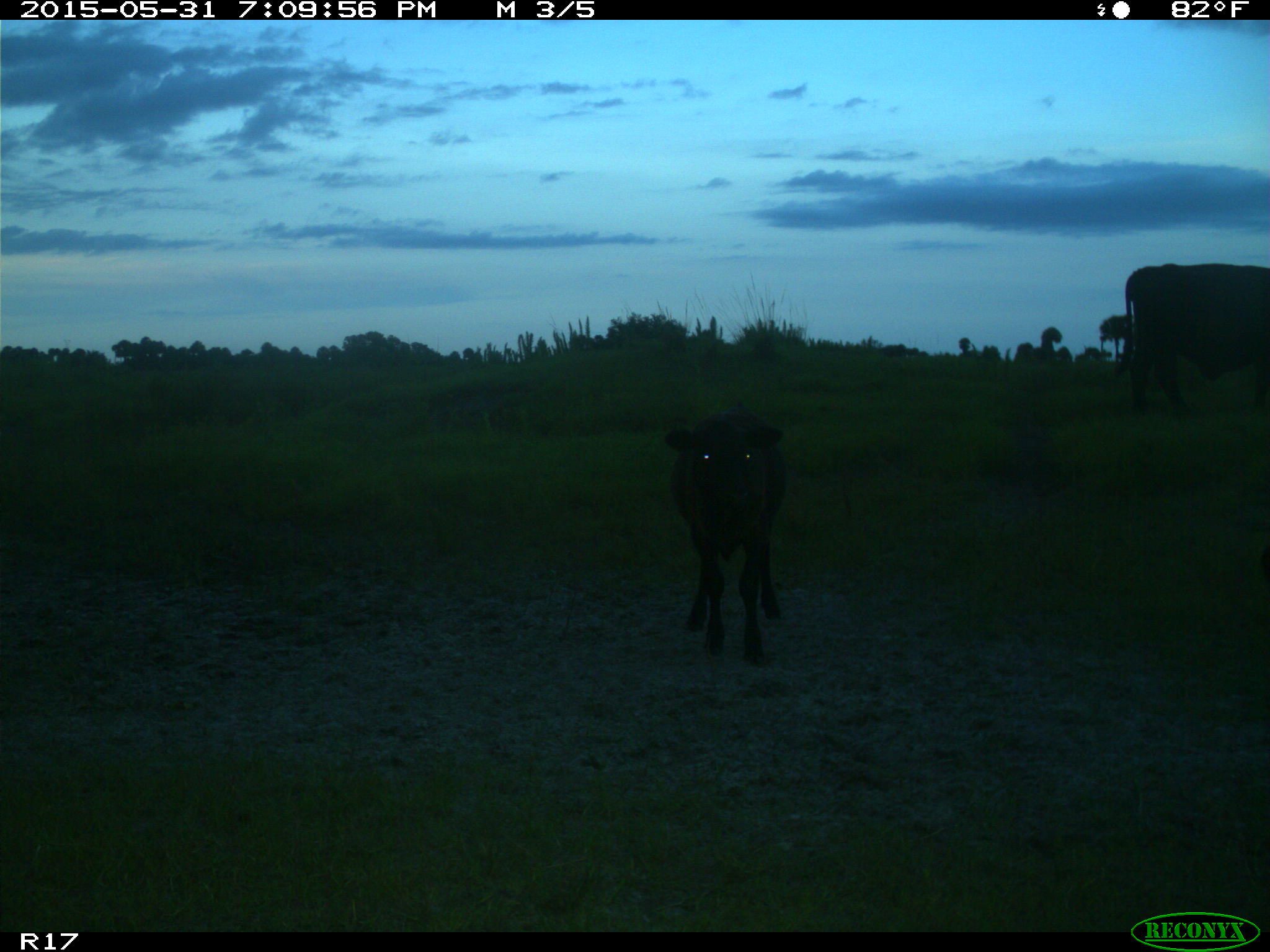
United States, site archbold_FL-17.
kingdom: Animalia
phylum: Chordata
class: Mammalia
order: Artiodactyla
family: Bovidae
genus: Bos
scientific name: Bos taurus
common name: domestic cow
Bos taurus (domestic cow).